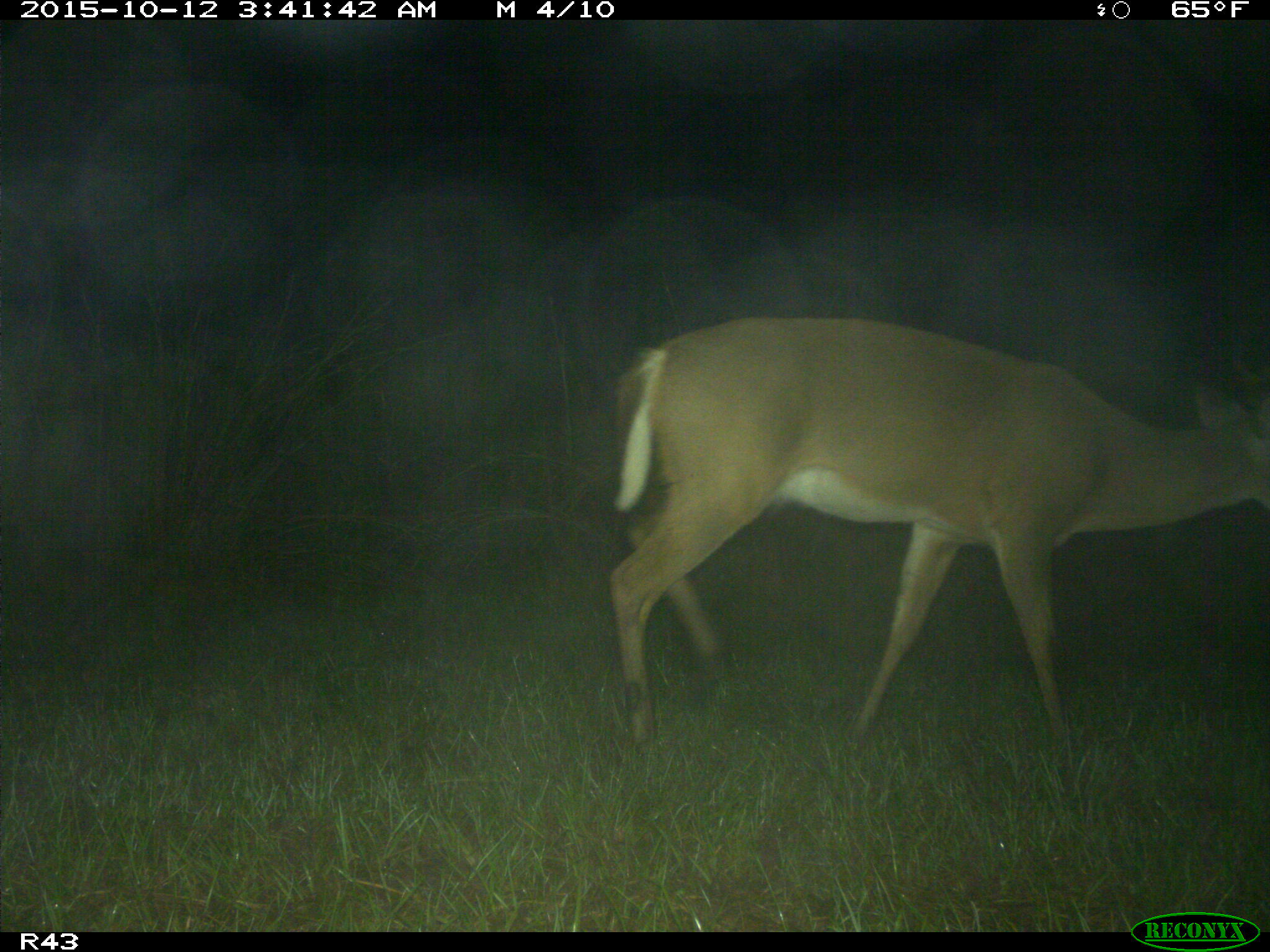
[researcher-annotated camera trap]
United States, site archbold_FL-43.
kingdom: Animalia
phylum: Chordata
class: Mammalia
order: Artiodactyla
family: Cervidae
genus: Odocoileus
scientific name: Odocoileus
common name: deer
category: unidentified deer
Unidentified deer (deer) (Odocoileus).